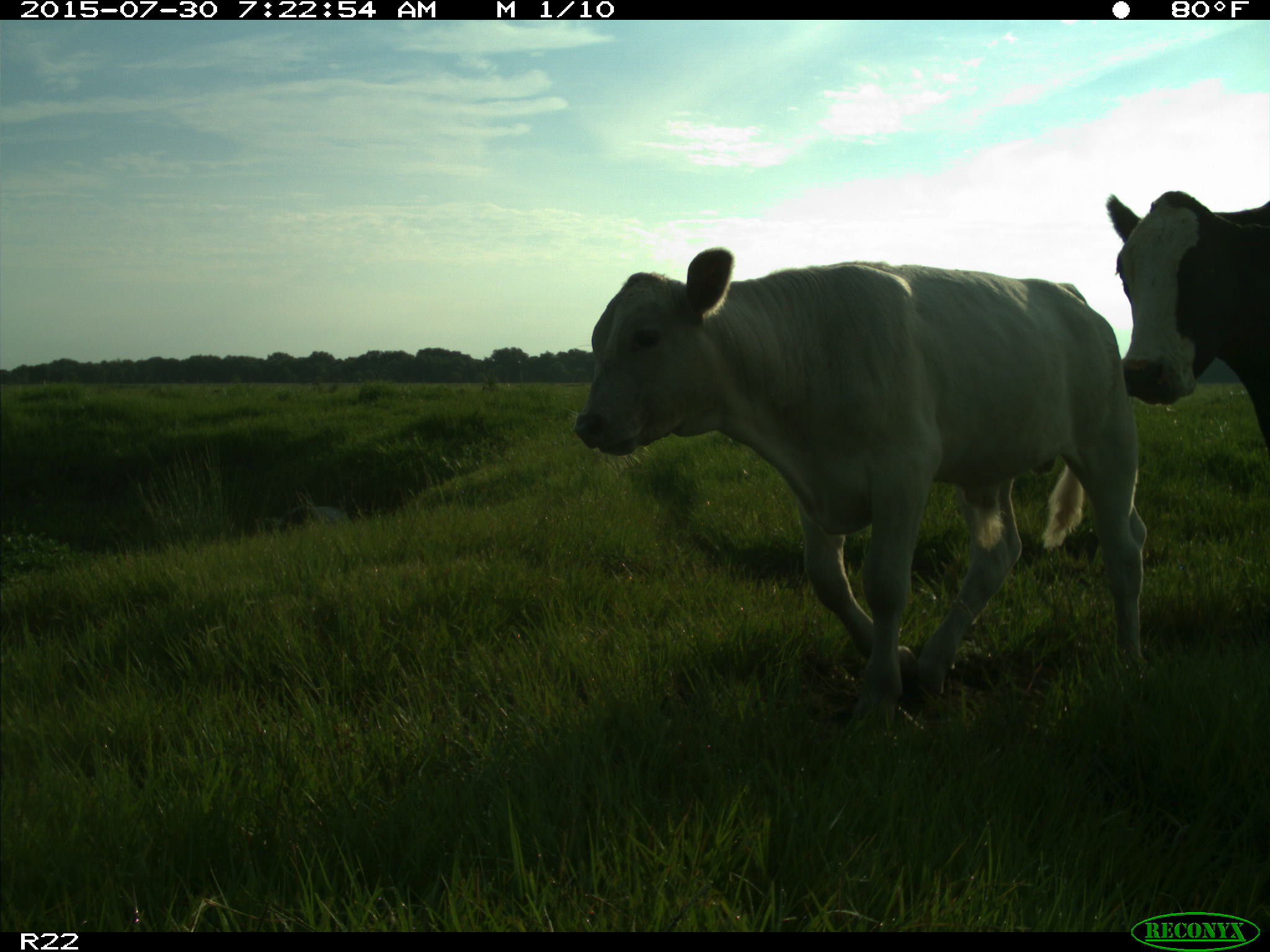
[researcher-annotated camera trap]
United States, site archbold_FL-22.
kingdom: Animalia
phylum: Chordata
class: Mammalia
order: Artiodactyla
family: Bovidae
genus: Bos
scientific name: Bos taurus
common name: domestic cow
Bos taurus (domestic cow).